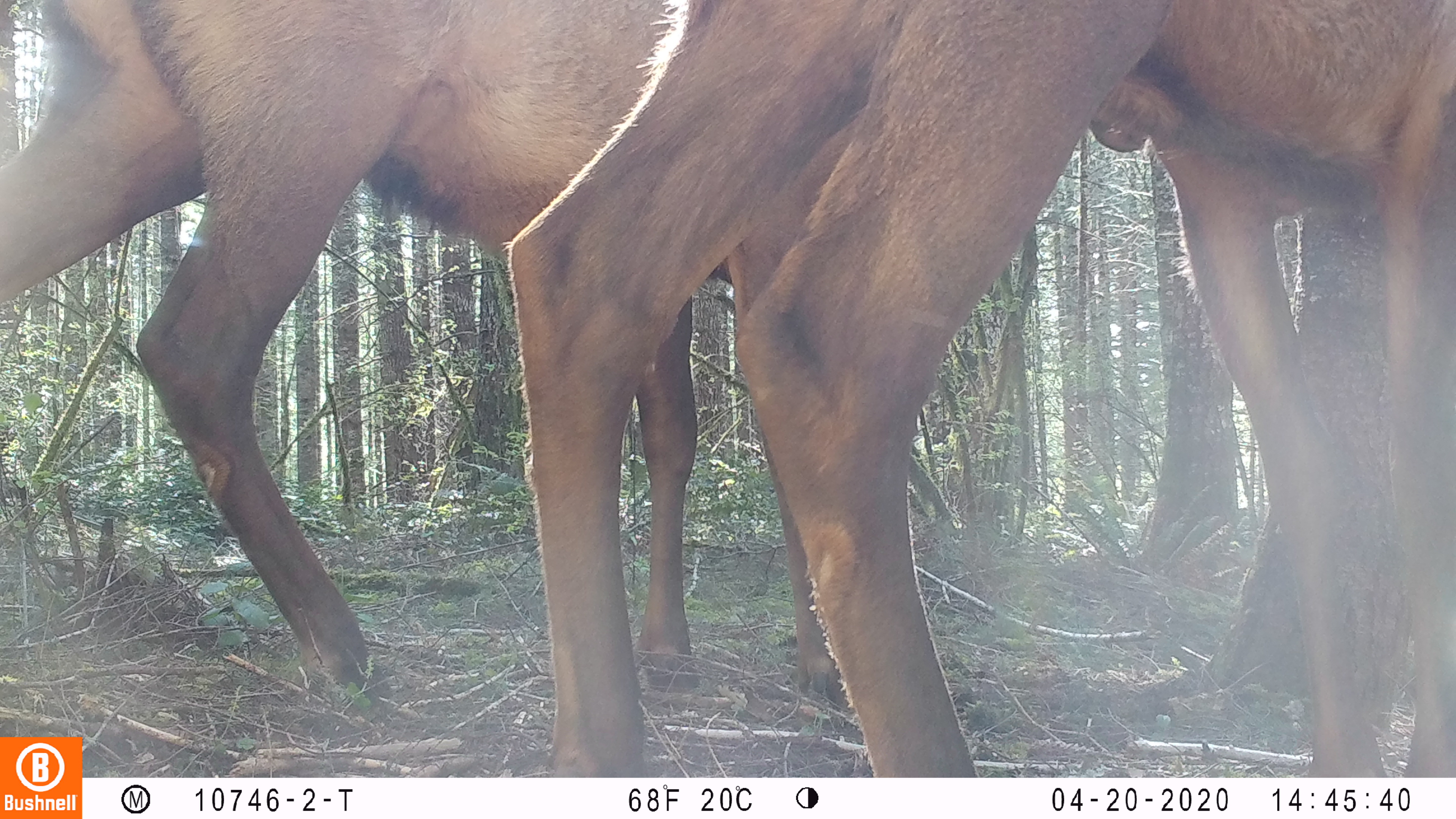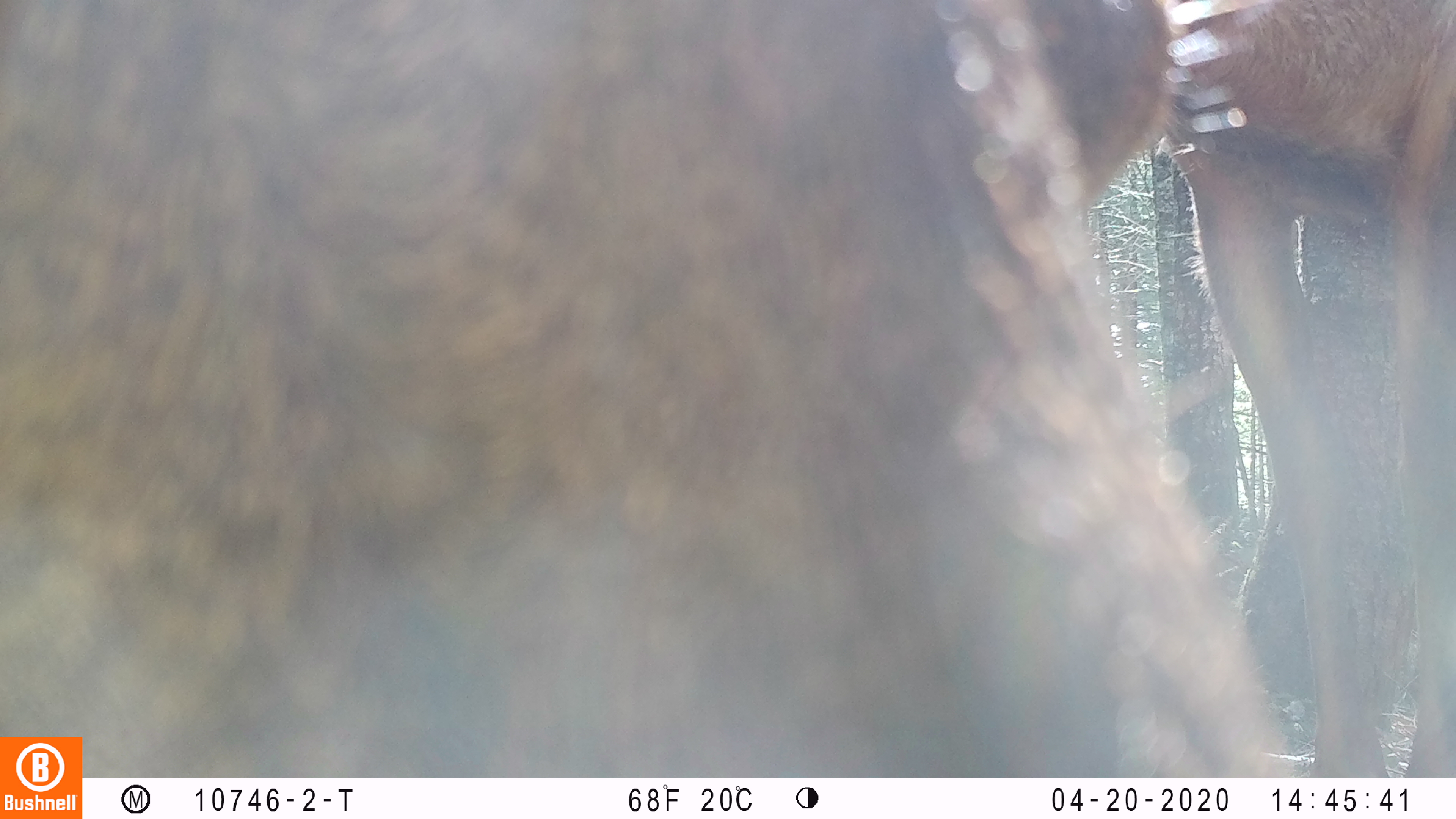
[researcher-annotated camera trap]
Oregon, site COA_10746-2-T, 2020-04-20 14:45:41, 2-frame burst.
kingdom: Animalia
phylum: Chordata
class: Mammalia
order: Artiodactyla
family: Cervidae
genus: Cervus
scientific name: Cervus canadensis roosevelti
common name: roosevelt elk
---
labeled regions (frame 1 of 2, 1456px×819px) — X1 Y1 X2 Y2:
roosevelt elk: 501 4 1449 768; 2 1 848 710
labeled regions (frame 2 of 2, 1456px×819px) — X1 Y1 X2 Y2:
roosevelt elk: 0 0 1451 729